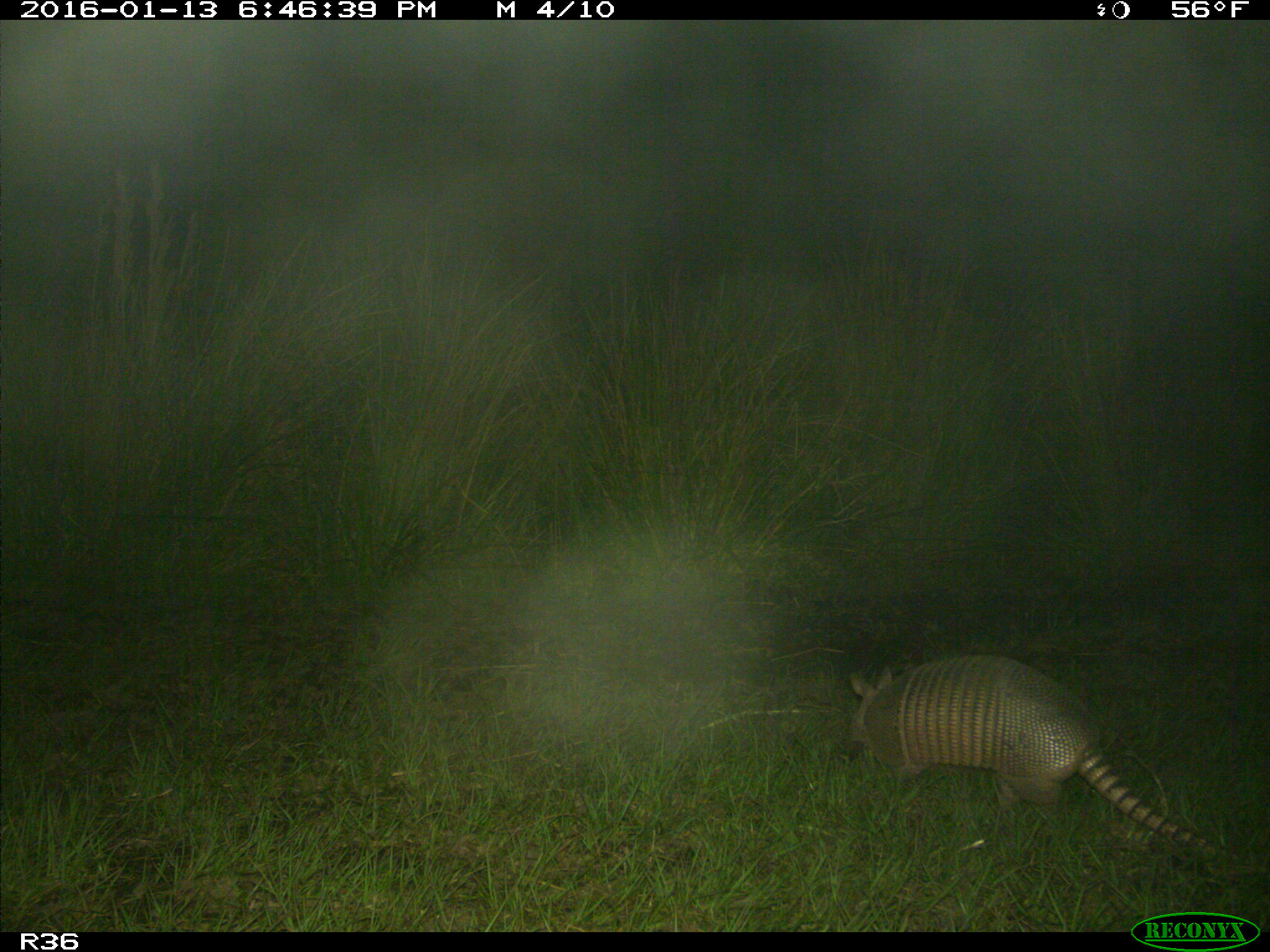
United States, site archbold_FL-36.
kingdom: Animalia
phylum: Chordata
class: Mammalia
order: Cingulata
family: Dasypodidae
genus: Dasypus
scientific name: Dasypus novemcinctus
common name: nine-banded armadillo